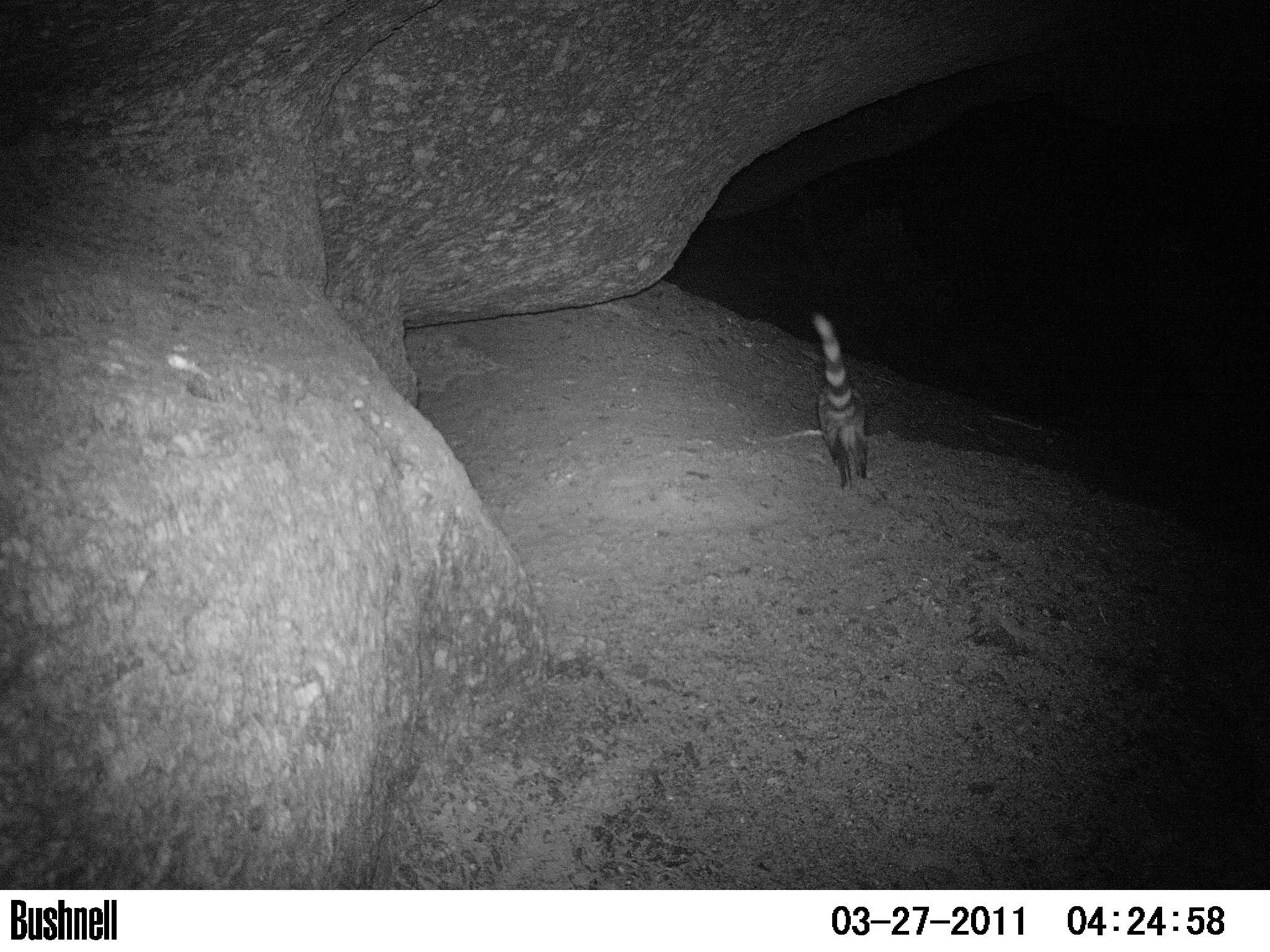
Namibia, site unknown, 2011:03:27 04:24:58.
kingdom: Animalia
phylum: Chordata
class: Mammalia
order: Carnivora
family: Viverridae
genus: Genetta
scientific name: Genetta genetta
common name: northern small-spotted genet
Genetta genetta (northern small-spotted genet).